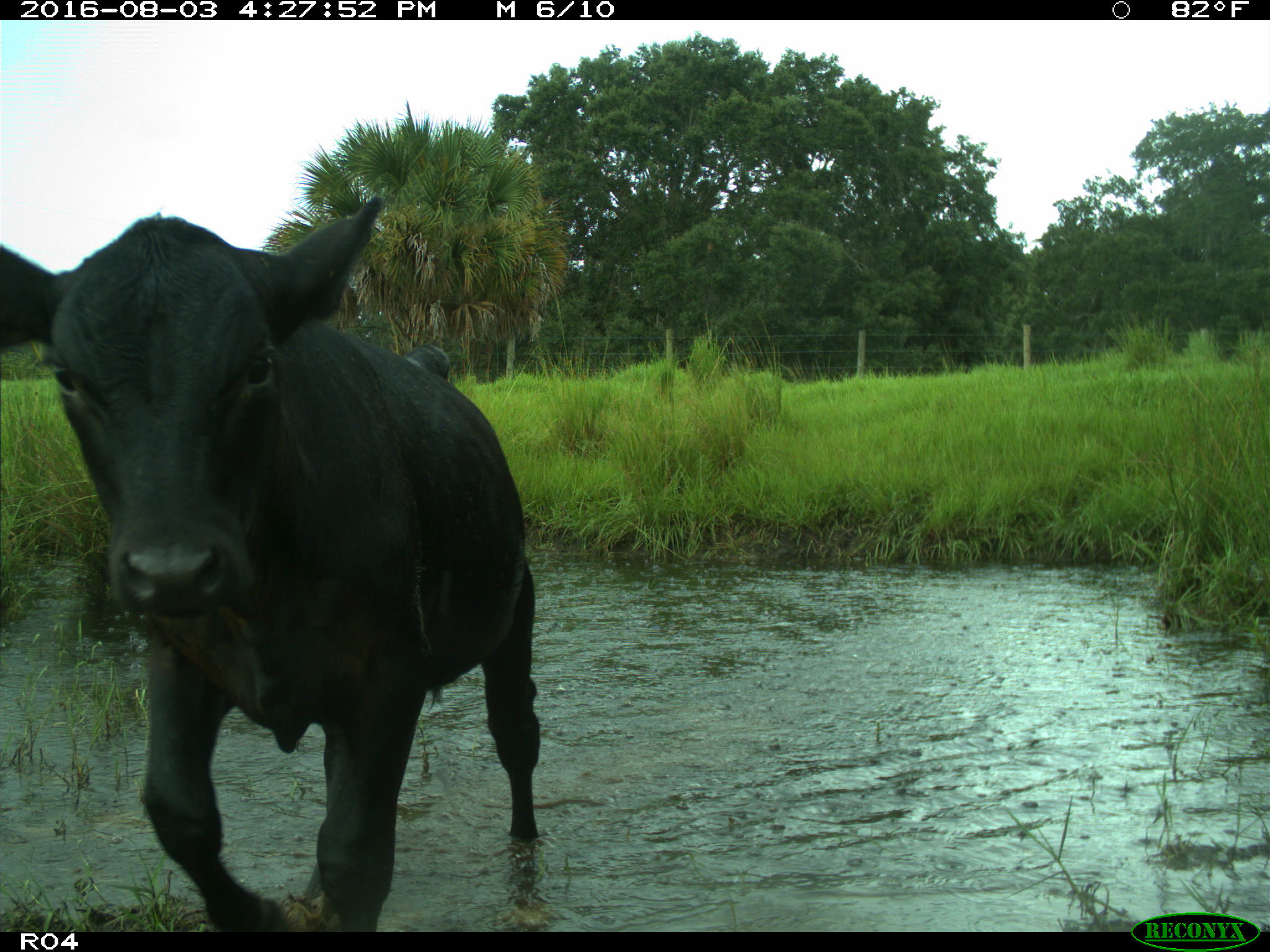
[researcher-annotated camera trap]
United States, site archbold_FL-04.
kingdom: Animalia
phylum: Chordata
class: Mammalia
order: Artiodactyla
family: Bovidae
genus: Bos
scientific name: Bos taurus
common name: domestic cow